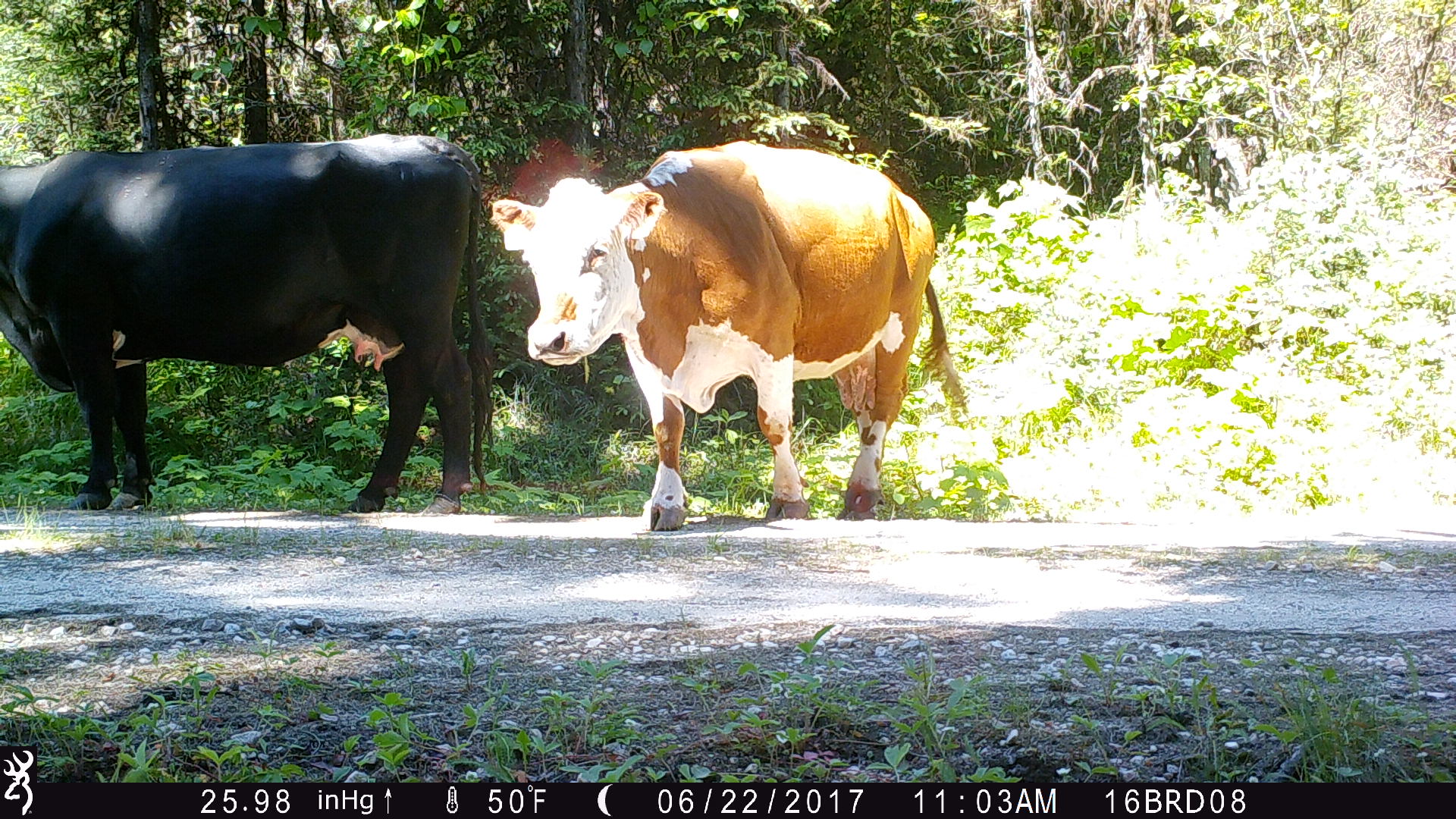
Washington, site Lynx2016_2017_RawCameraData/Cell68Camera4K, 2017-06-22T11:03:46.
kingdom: Animalia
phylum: Chordata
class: Mammalia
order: Artiodactyla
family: Bovidae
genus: Bos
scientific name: Bos taurus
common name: domestic cattle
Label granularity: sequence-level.